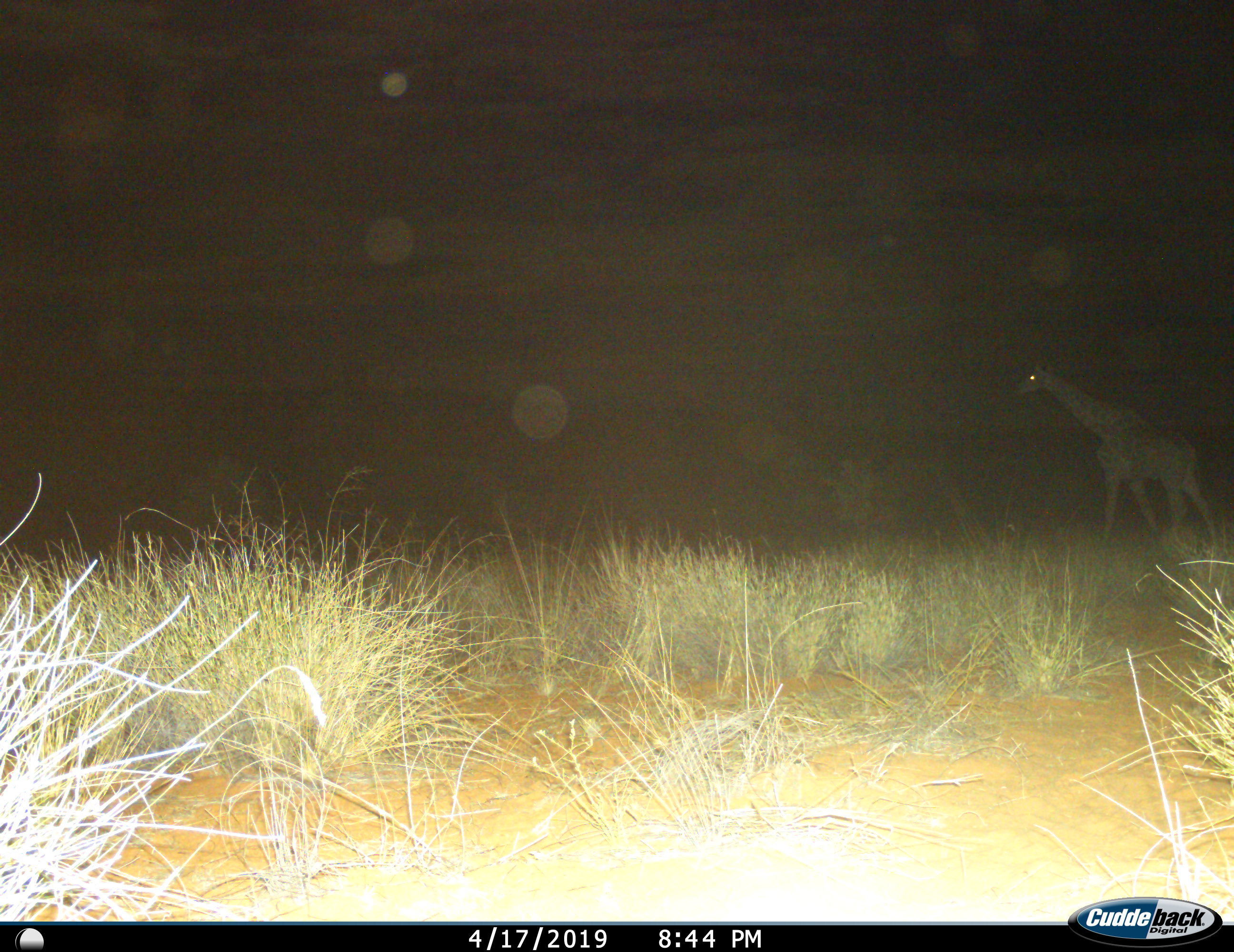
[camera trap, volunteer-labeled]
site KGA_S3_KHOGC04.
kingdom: Animalia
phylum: Chordata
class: Mammalia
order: Artiodactyla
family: Giraffidae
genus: Giraffa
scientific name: Giraffa camelopardalis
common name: giraffe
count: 1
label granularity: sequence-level